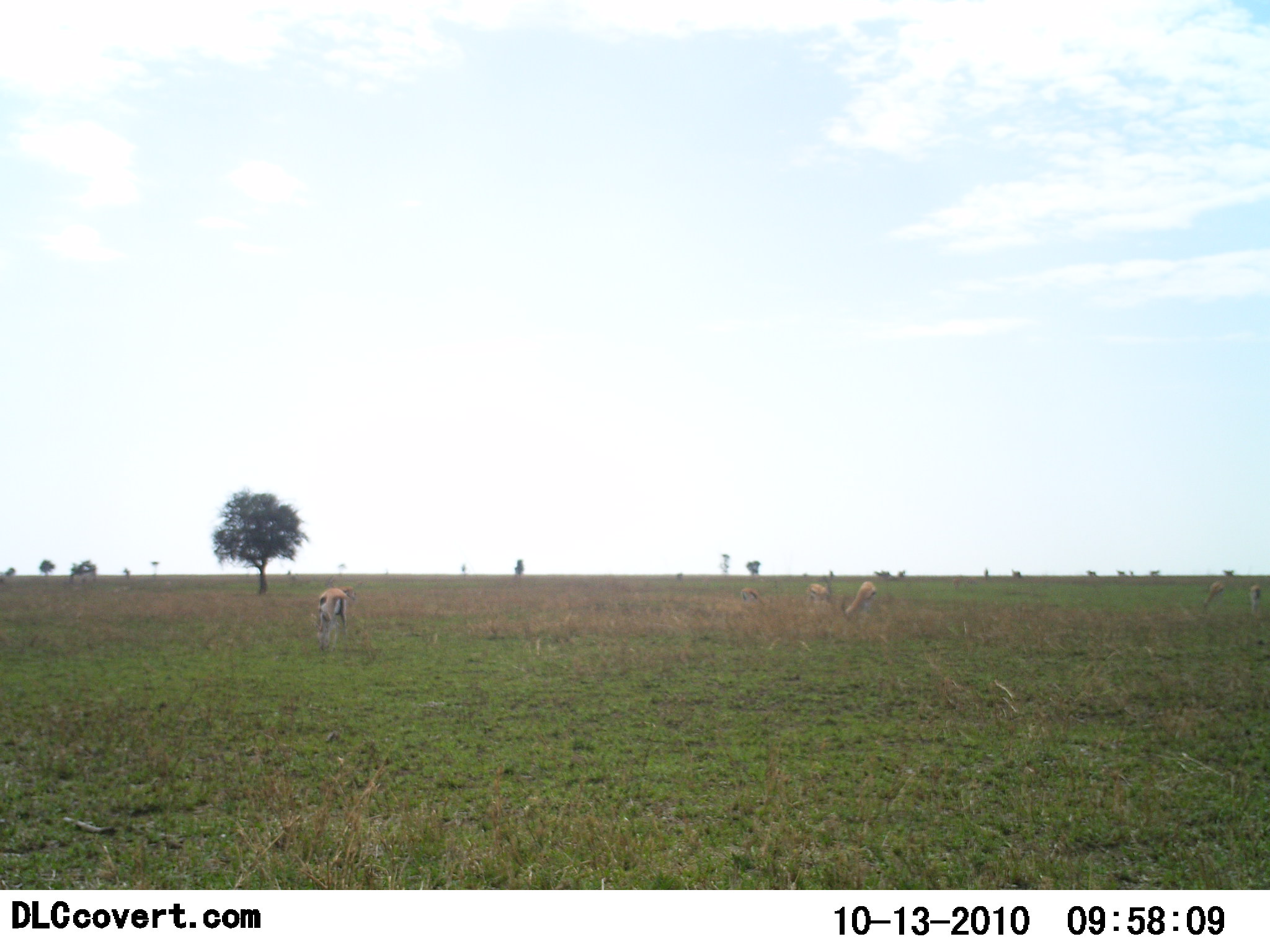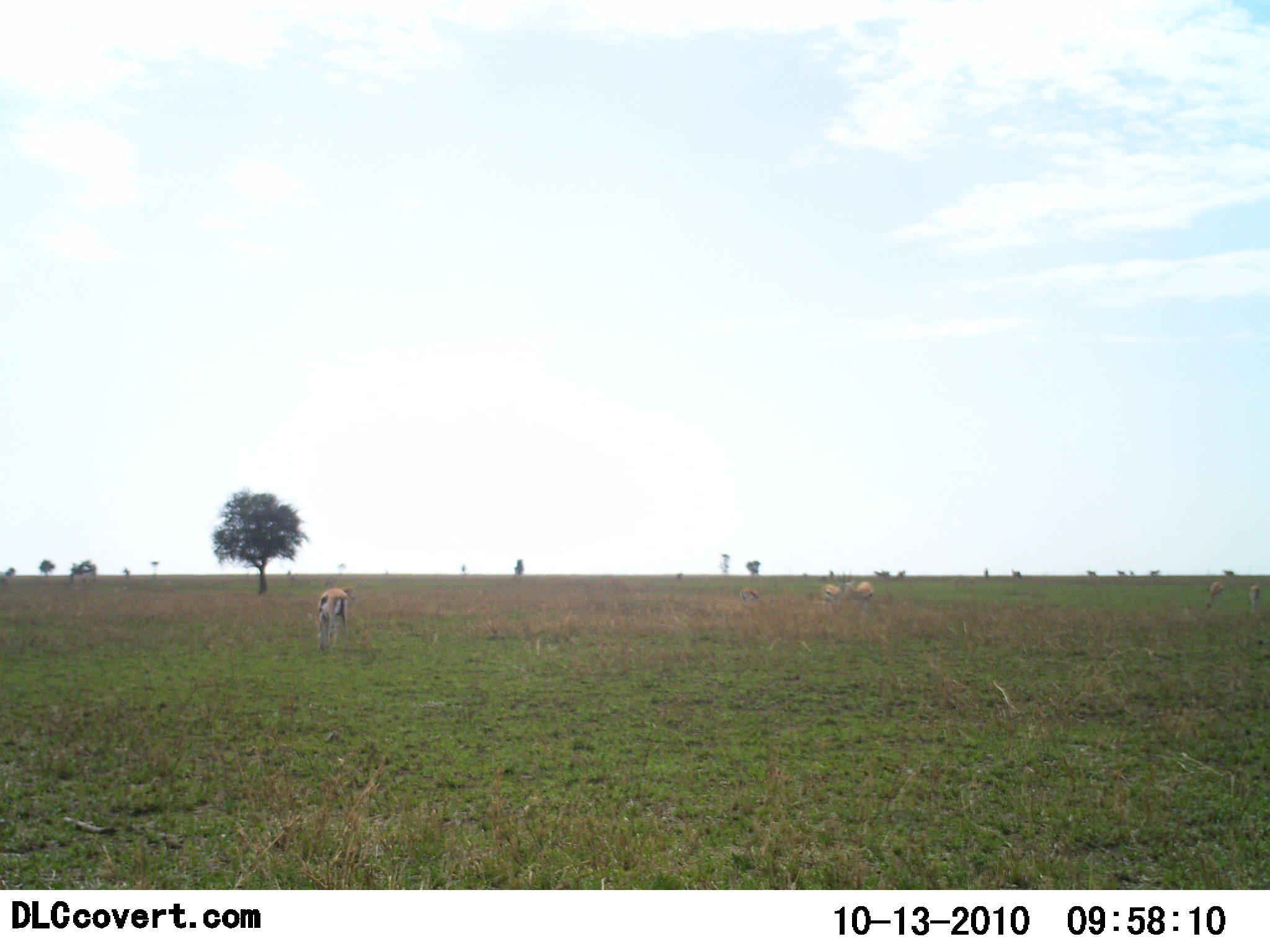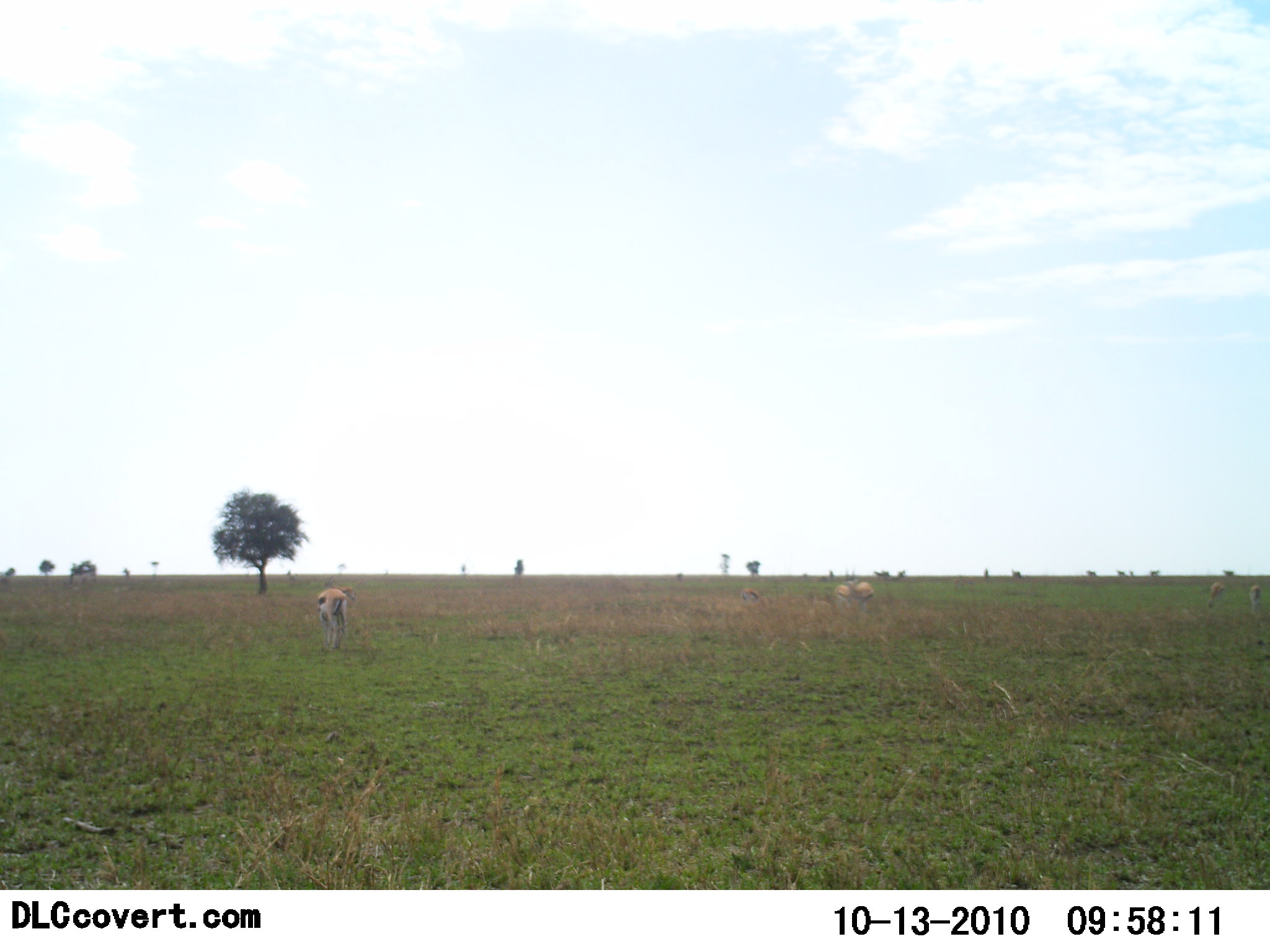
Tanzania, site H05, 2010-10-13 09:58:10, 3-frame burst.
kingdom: Animalia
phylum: Chordata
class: Mammalia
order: Artiodactyla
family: Bovidae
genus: Eudorcas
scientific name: Eudorcas thomsonii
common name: thomson's gazelle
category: gazellethomsons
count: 4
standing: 29%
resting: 0%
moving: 19%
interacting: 10%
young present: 0%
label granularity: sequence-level